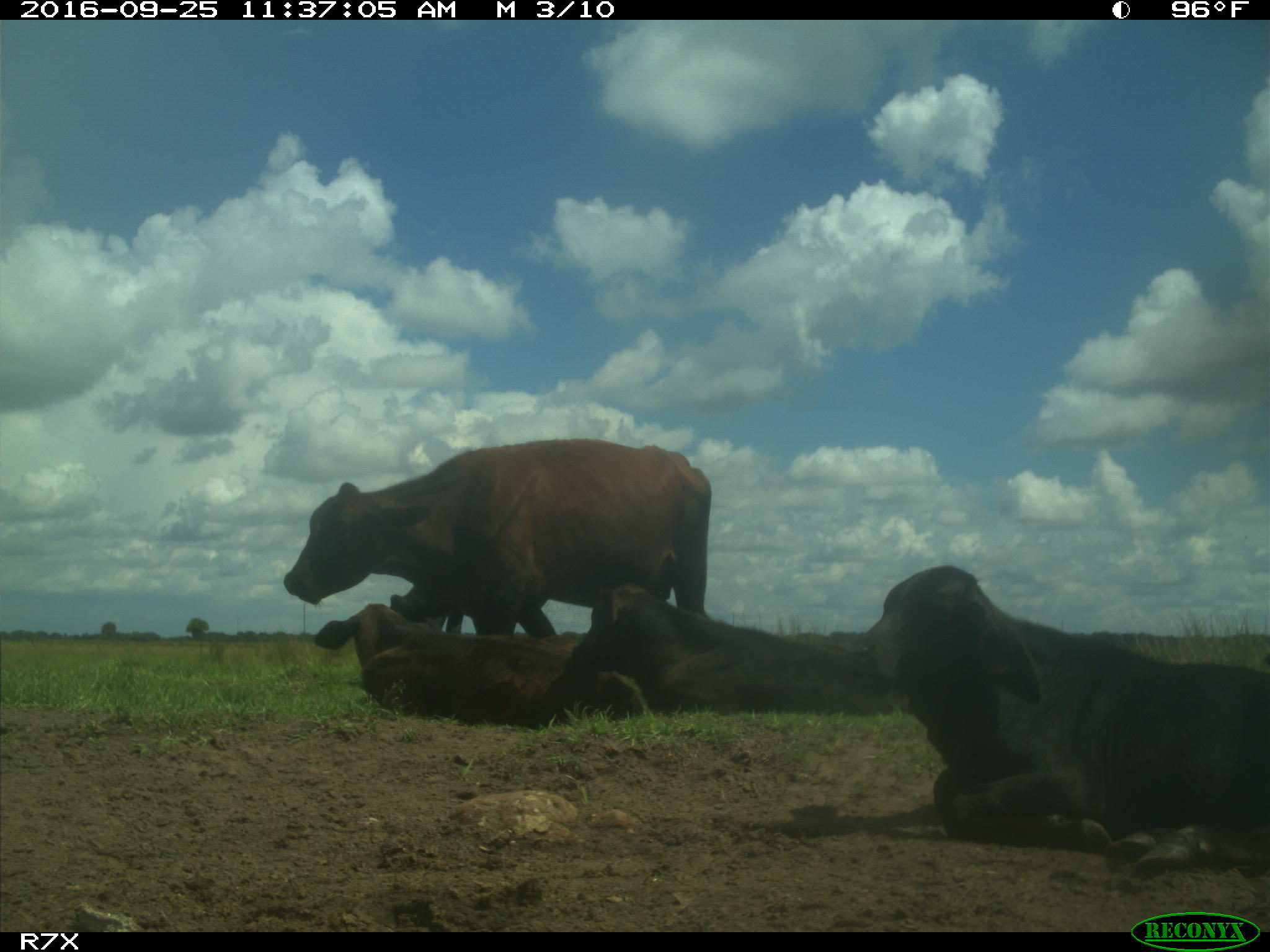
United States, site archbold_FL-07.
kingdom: Animalia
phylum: Chordata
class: Mammalia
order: Artiodactyla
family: Bovidae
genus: Bos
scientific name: Bos taurus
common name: domestic cow